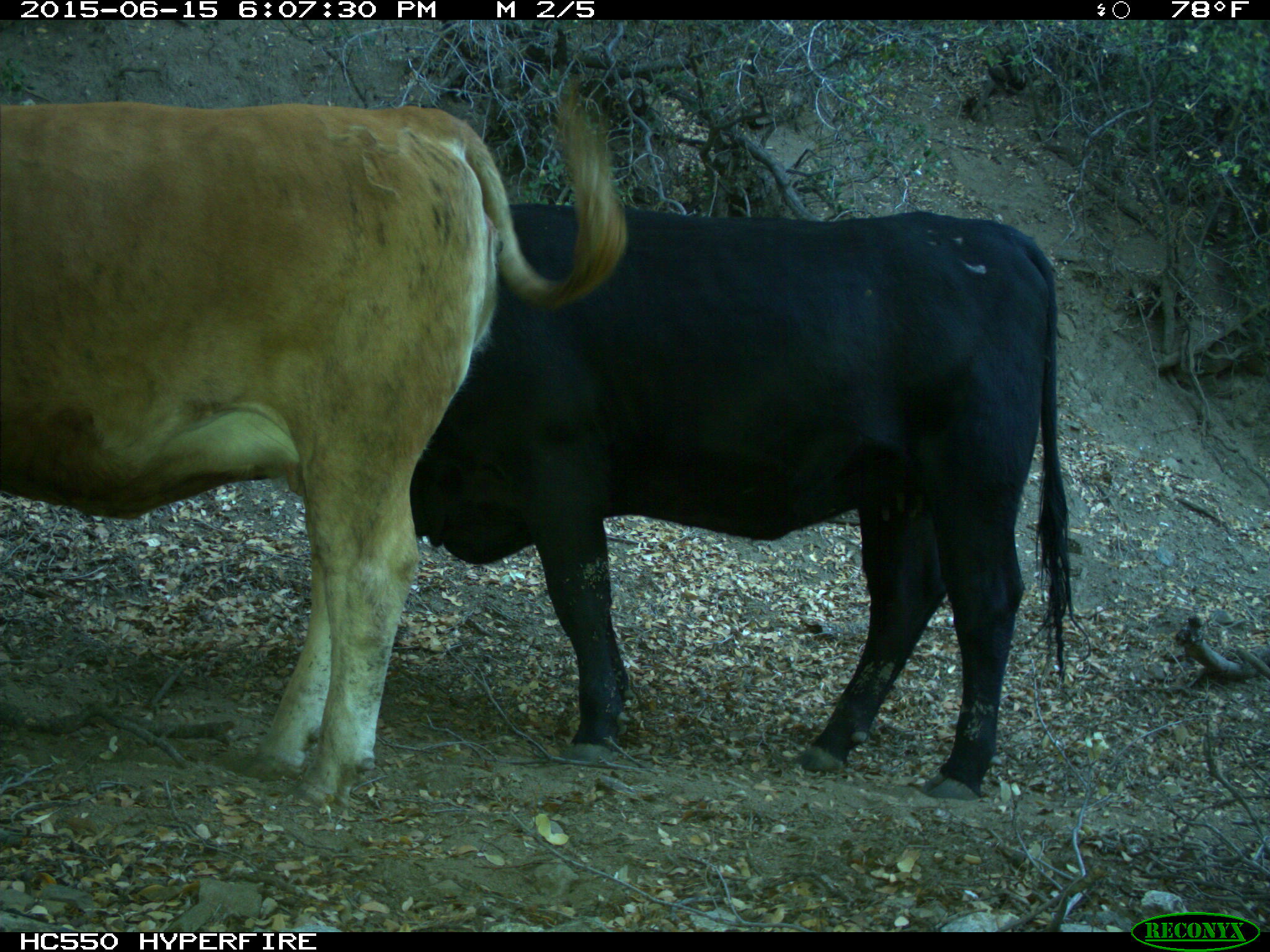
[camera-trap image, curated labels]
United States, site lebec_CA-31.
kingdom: Animalia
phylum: Chordata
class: Mammalia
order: Artiodactyla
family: Bovidae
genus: Bos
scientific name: Bos taurus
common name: domestic cow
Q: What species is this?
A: Bos taurus (domestic cow).